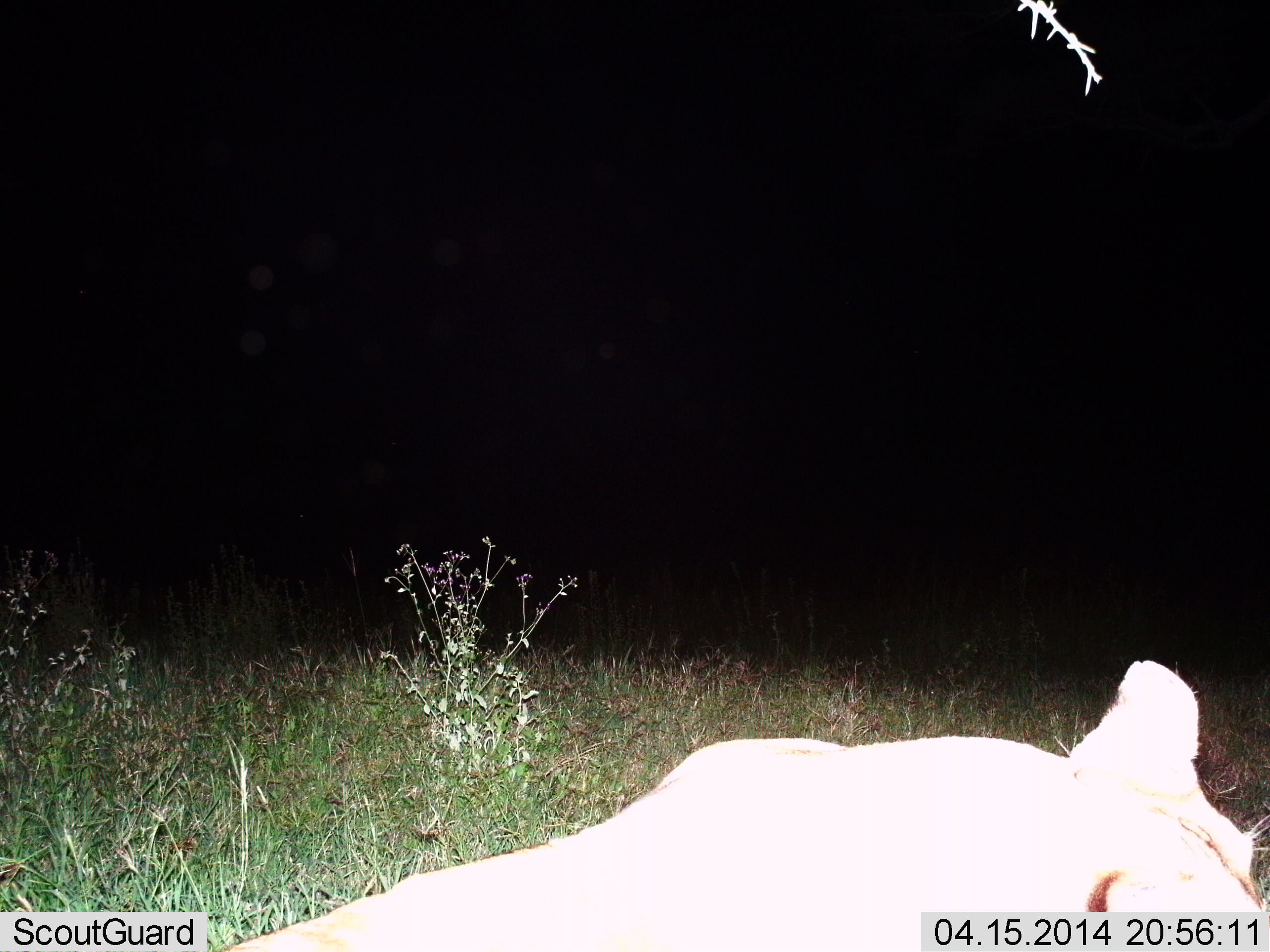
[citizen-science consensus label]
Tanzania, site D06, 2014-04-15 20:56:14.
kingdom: Animalia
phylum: Chordata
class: Mammalia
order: Carnivora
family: Felidae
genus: Panthera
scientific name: Panthera leo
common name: lion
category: lionfemale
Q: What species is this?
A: Lionfemale (lion) (Panthera leo).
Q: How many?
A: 1.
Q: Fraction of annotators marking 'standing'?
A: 36%.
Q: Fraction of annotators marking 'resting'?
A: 45%.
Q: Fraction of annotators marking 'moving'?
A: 18%.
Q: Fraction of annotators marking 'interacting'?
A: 0%.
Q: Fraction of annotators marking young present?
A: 0%.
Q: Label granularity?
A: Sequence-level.